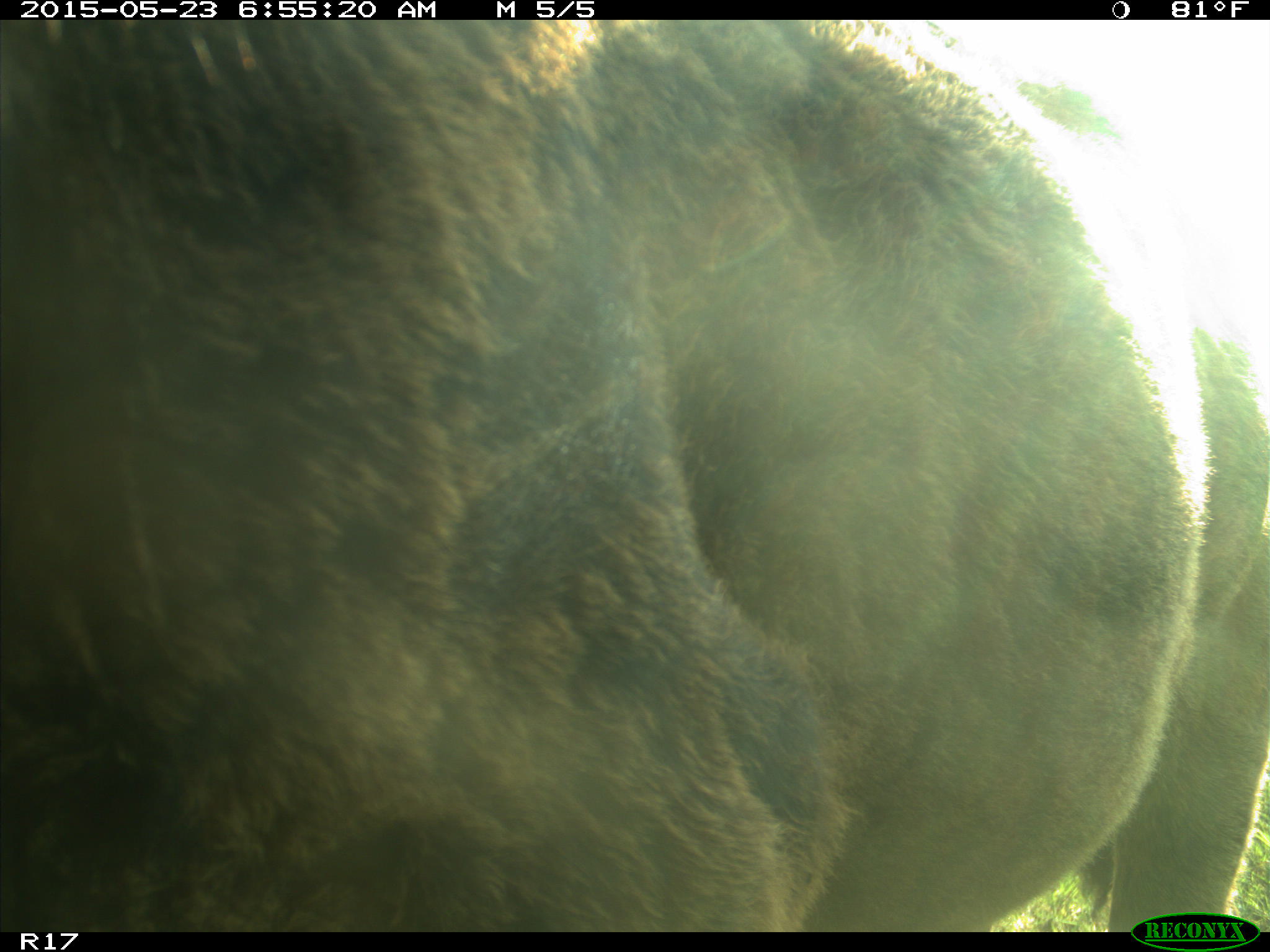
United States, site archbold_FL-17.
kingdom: Animalia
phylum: Chordata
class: Mammalia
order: Artiodactyla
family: Bovidae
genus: Bos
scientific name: Bos taurus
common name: domestic cow